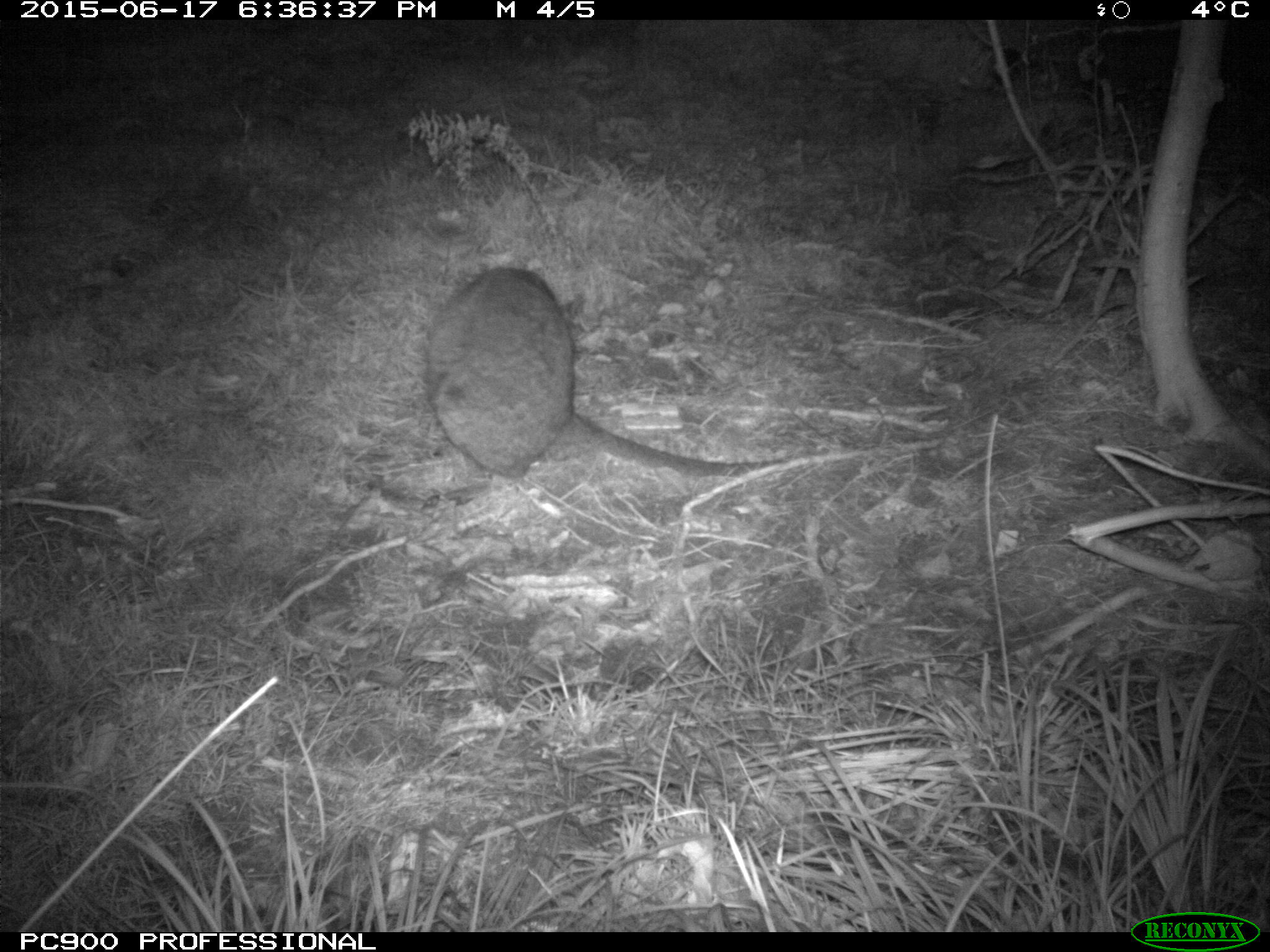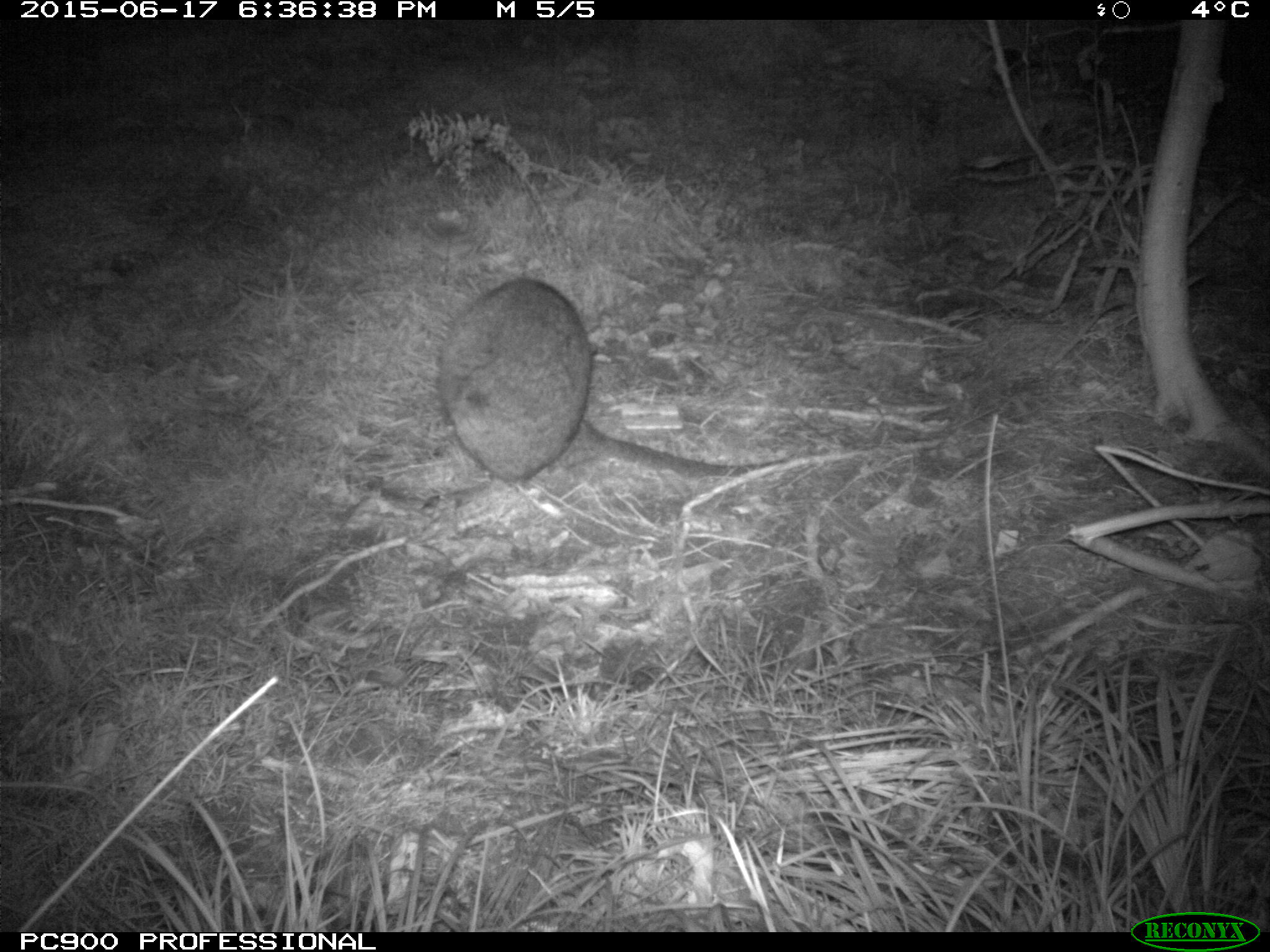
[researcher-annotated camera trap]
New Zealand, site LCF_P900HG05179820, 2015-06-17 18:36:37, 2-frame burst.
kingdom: Animalia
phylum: Chordata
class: Mammalia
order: Diprotodontia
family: Macropodidae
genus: Notamacropus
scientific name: Notamacropus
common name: wallaby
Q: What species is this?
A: Wallaby (Notamacropus).